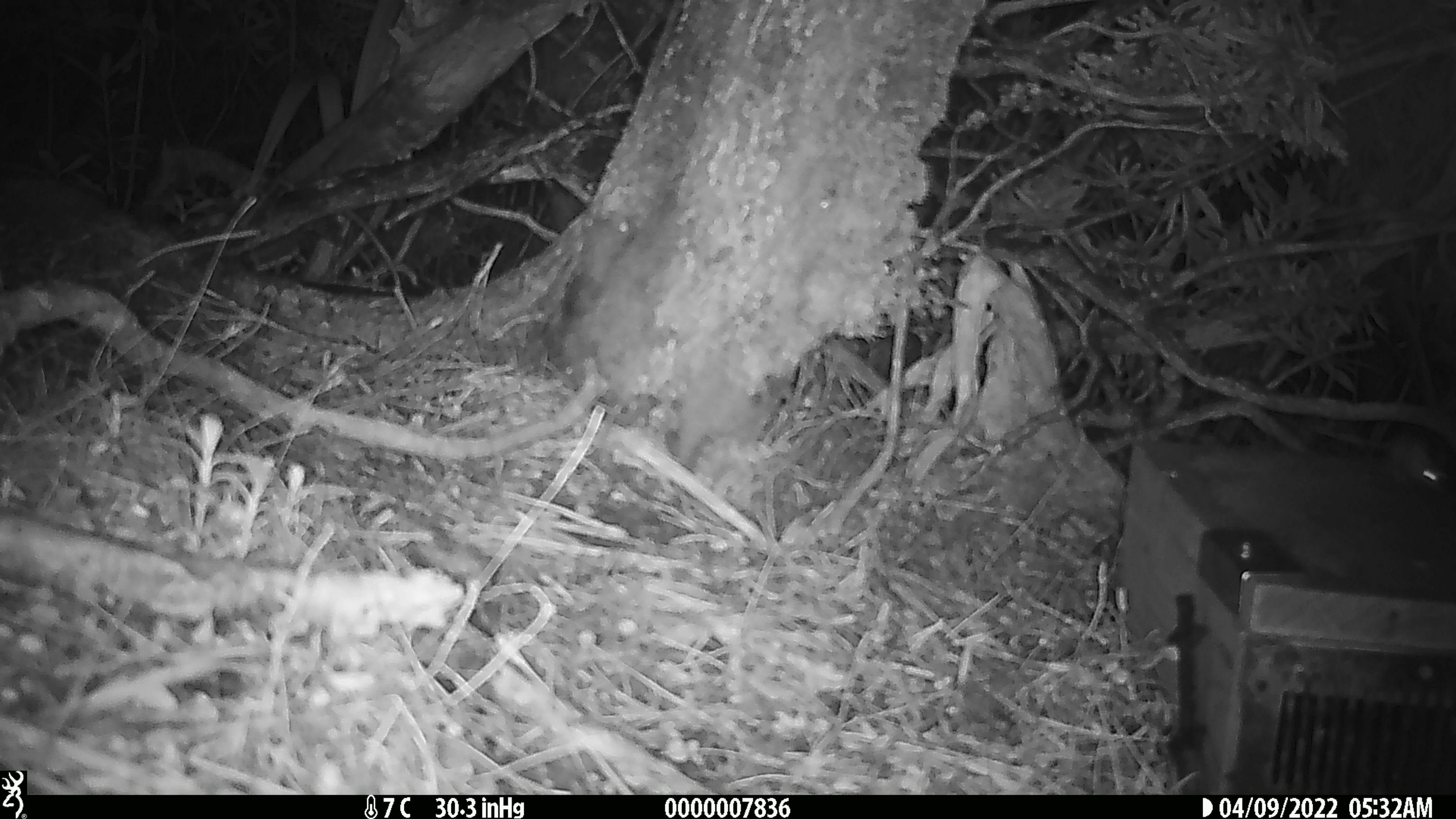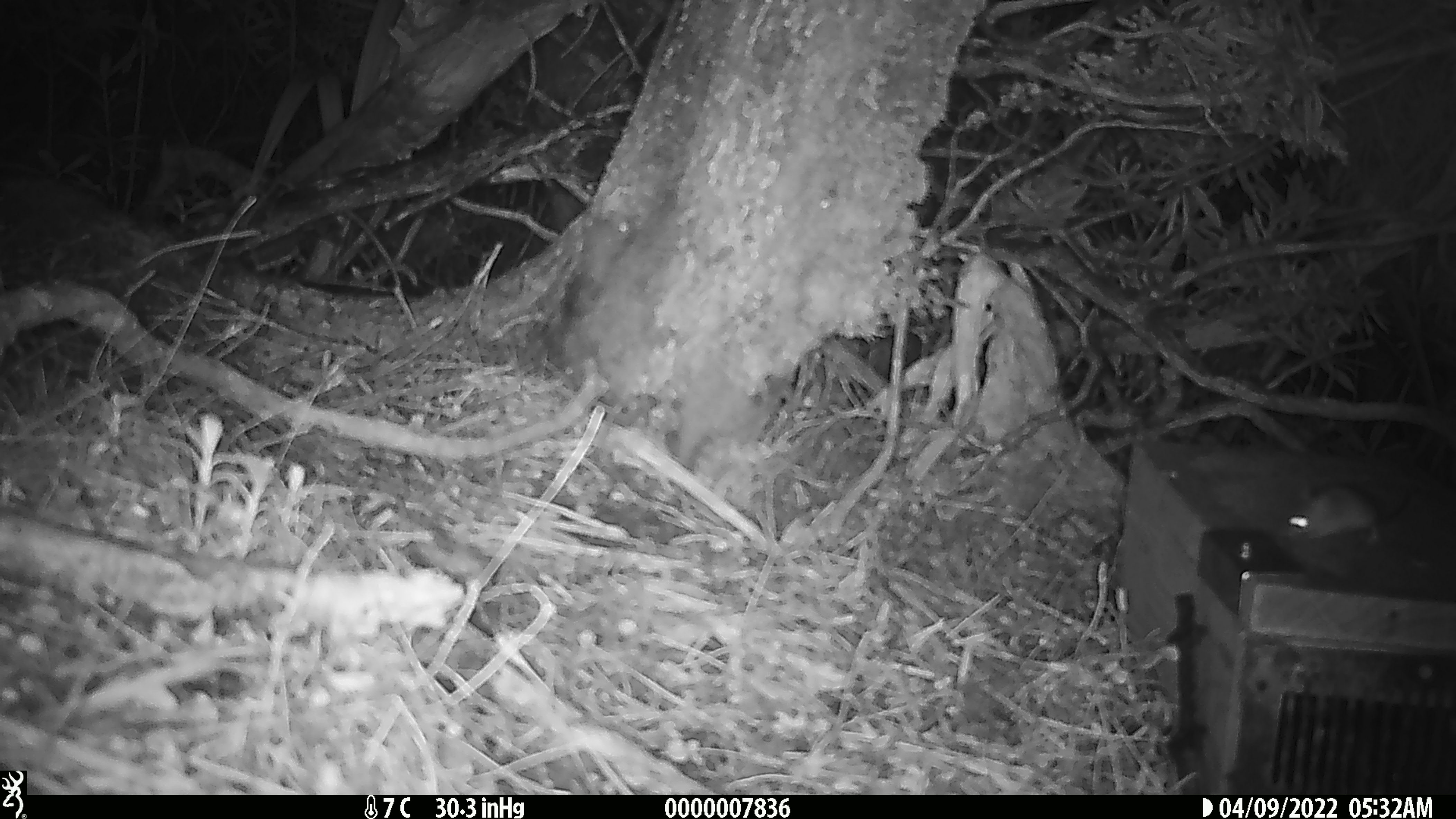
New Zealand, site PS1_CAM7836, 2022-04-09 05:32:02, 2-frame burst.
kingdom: Animalia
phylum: Chordata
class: Mammalia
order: Rodentia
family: Muridae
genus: Mus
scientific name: Mus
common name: mouse